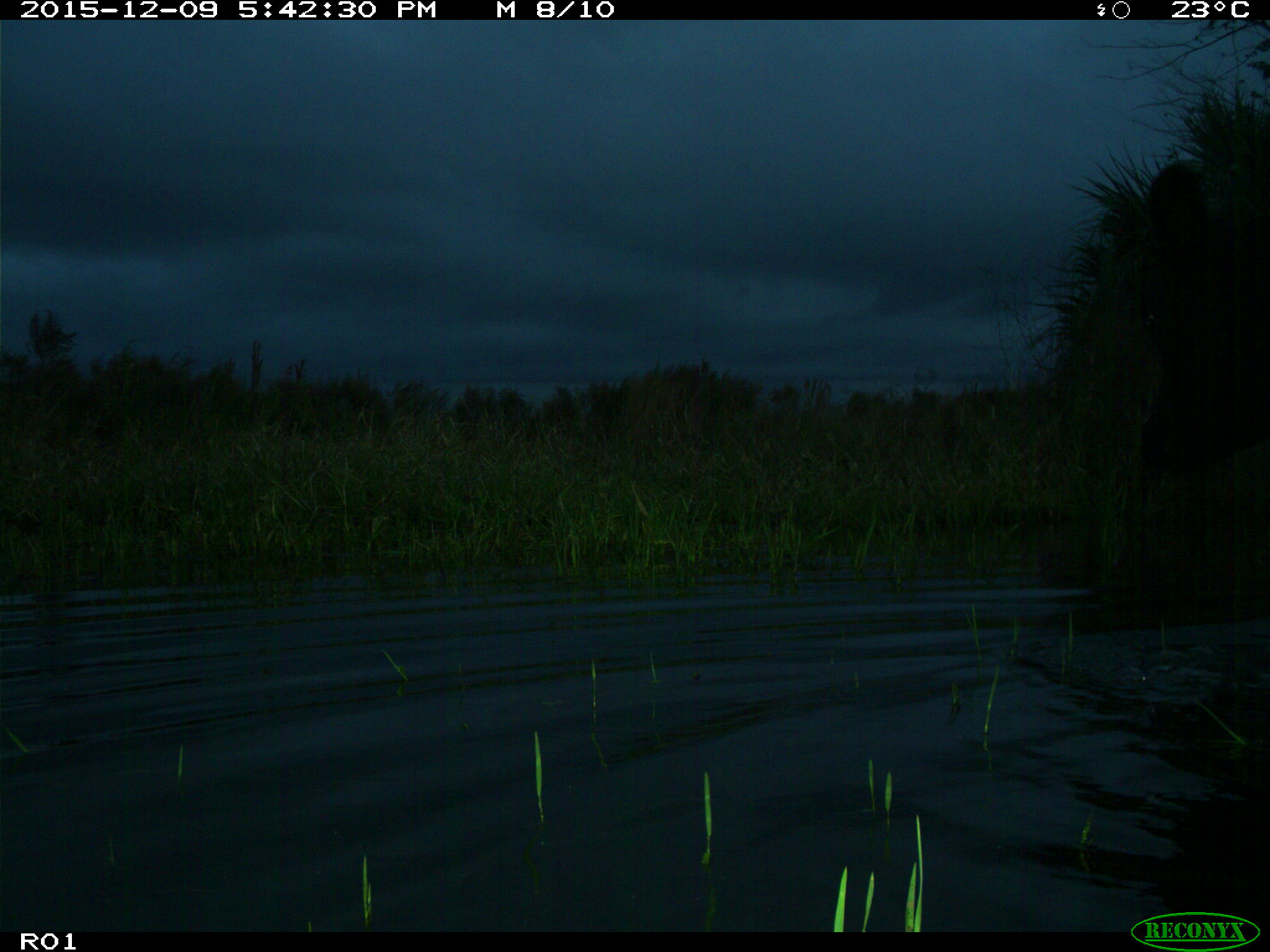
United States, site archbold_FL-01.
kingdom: Animalia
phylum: Chordata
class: Mammalia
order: Artiodactyla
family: Bovidae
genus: Bos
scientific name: Bos taurus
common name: domestic cow